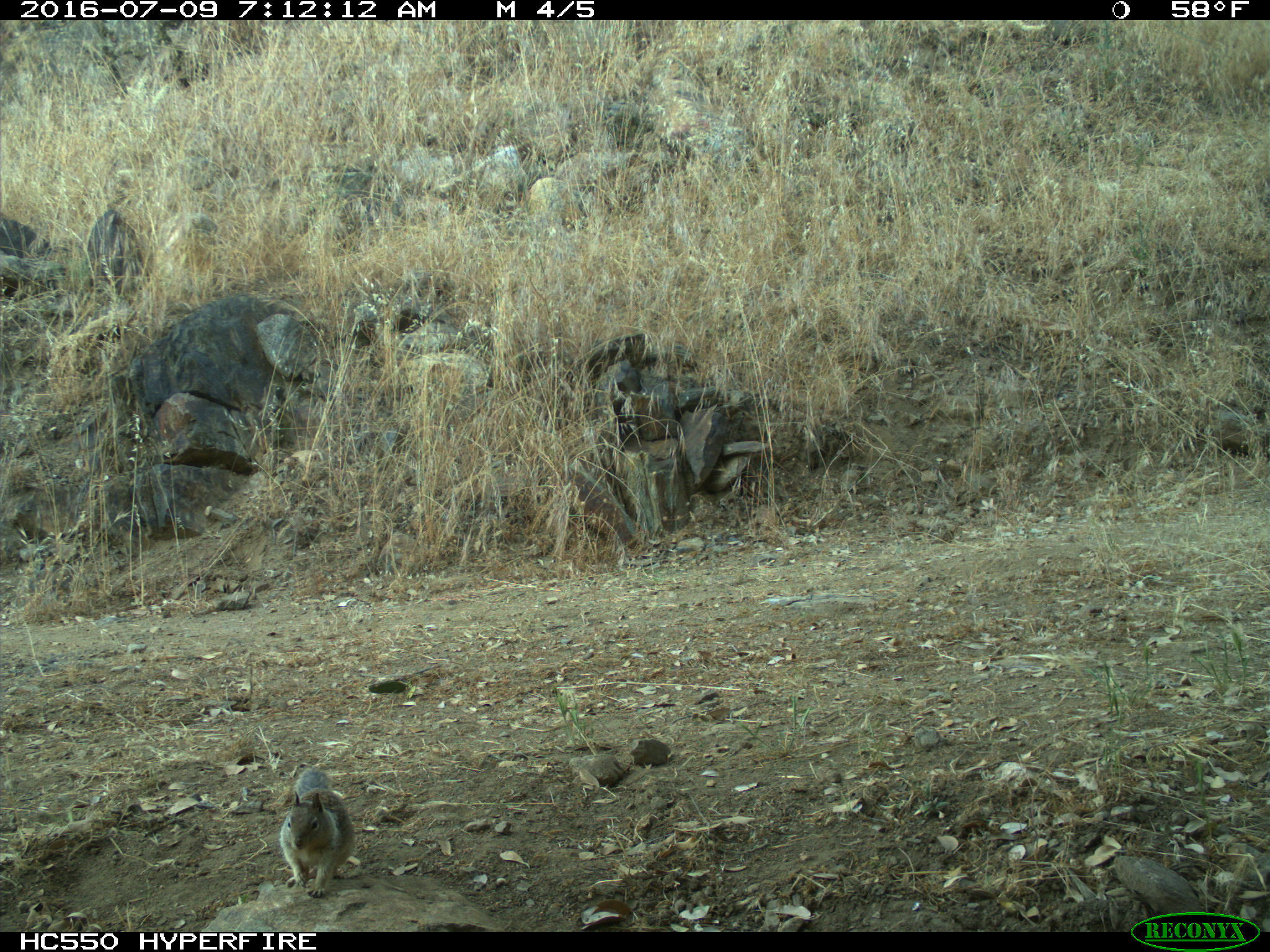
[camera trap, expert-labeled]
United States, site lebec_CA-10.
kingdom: Animalia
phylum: Chordata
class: Mammalia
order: Rodentia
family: Sciuridae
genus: Otospermophilus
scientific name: Otospermophilus beecheyi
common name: california ground squirrel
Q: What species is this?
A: Otospermophilus beecheyi (california ground squirrel).